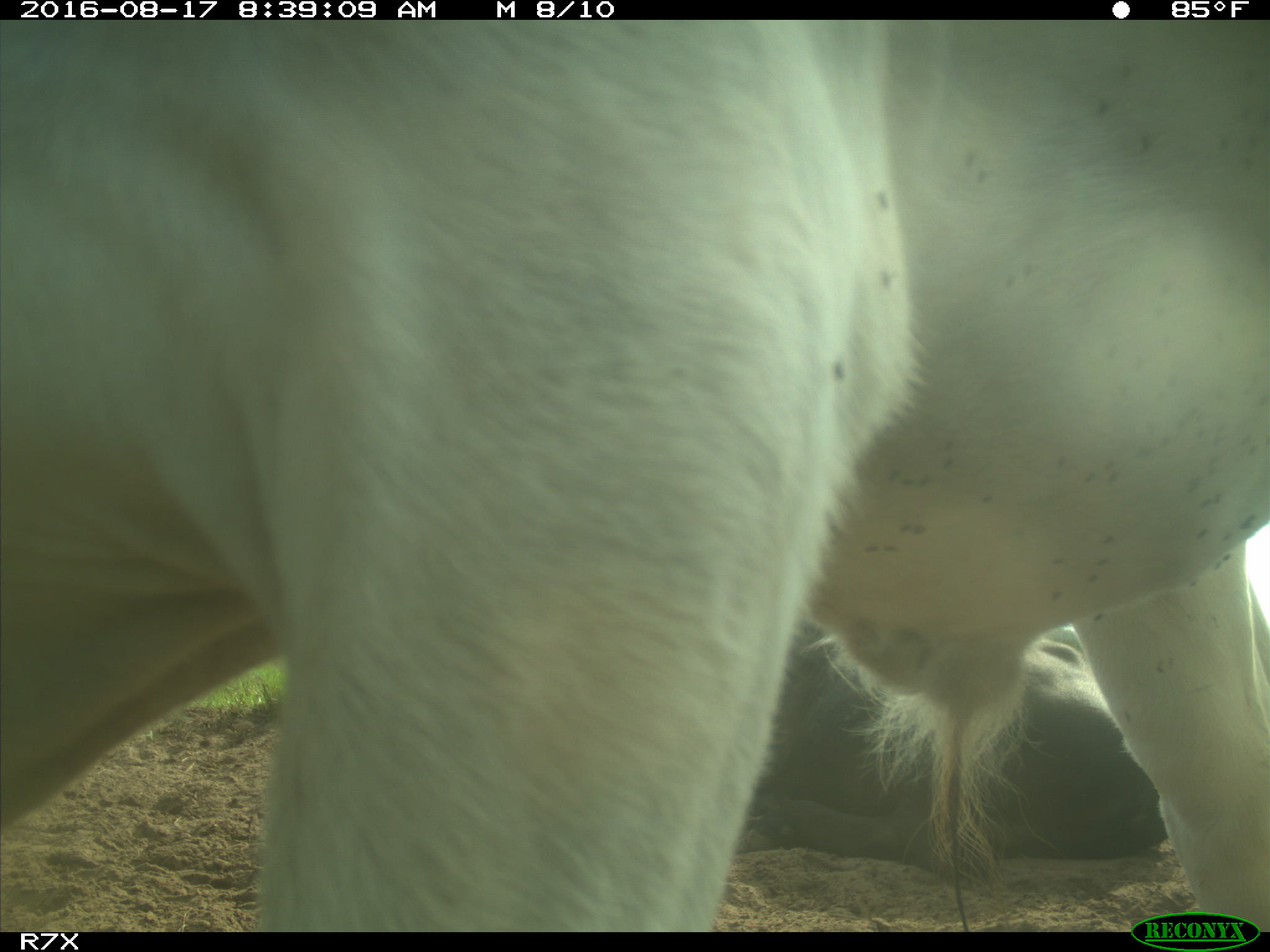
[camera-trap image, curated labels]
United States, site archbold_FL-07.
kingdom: Animalia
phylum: Chordata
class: Mammalia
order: Artiodactyla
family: Bovidae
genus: Bos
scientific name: Bos taurus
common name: domestic cow